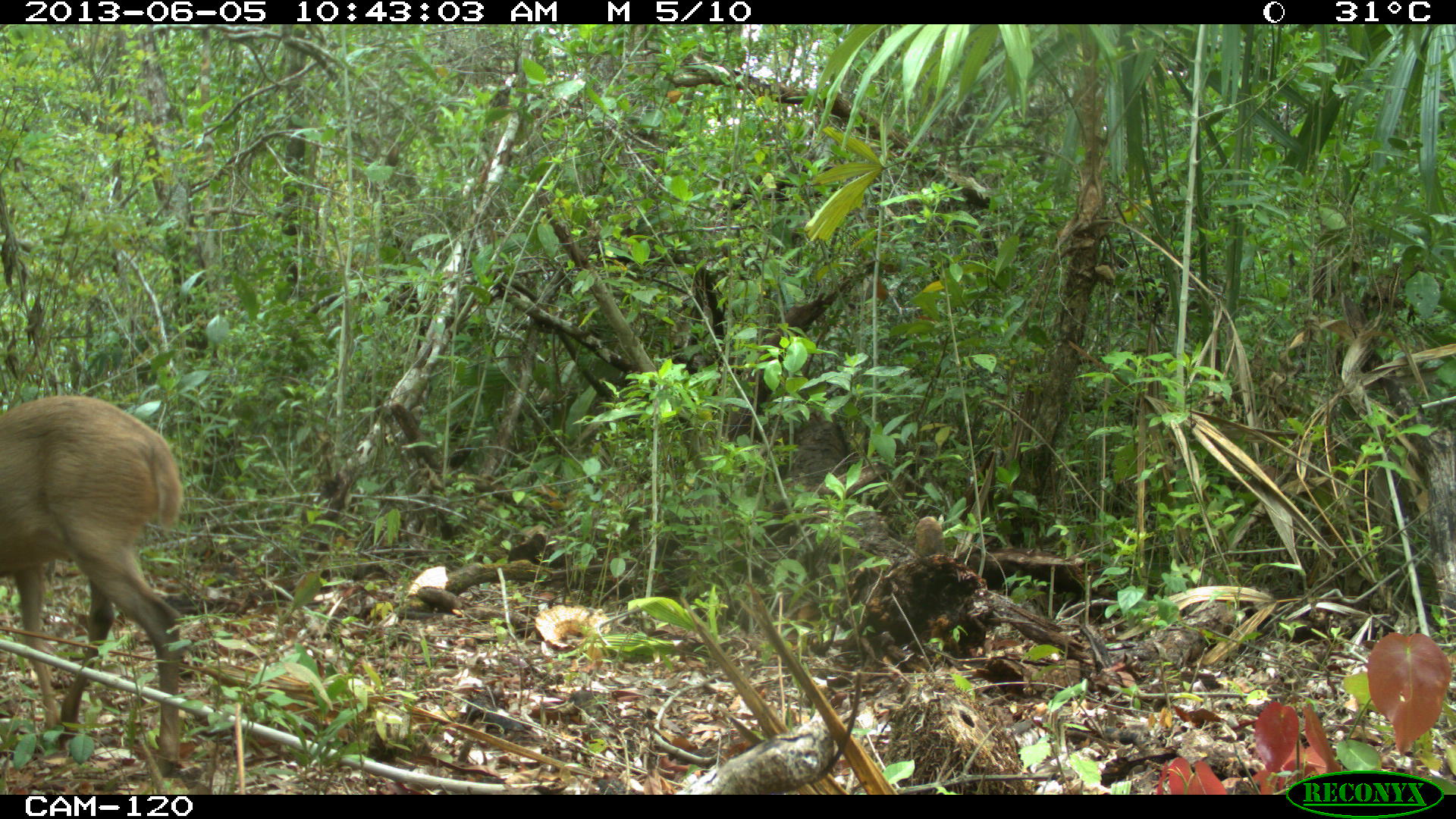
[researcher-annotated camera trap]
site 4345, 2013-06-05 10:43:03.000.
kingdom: Animalia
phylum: Chordata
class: Mammalia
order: Artiodactyla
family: Cervidae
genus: Odocoileus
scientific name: Odocoileus pandora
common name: yucatán brown brocket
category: mazama pandora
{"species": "mazama pandora (yucatán brown brocket) (Odocoileus pandora)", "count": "1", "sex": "female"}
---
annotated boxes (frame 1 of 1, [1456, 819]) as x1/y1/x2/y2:
mazama pandora: 0/394/189/777